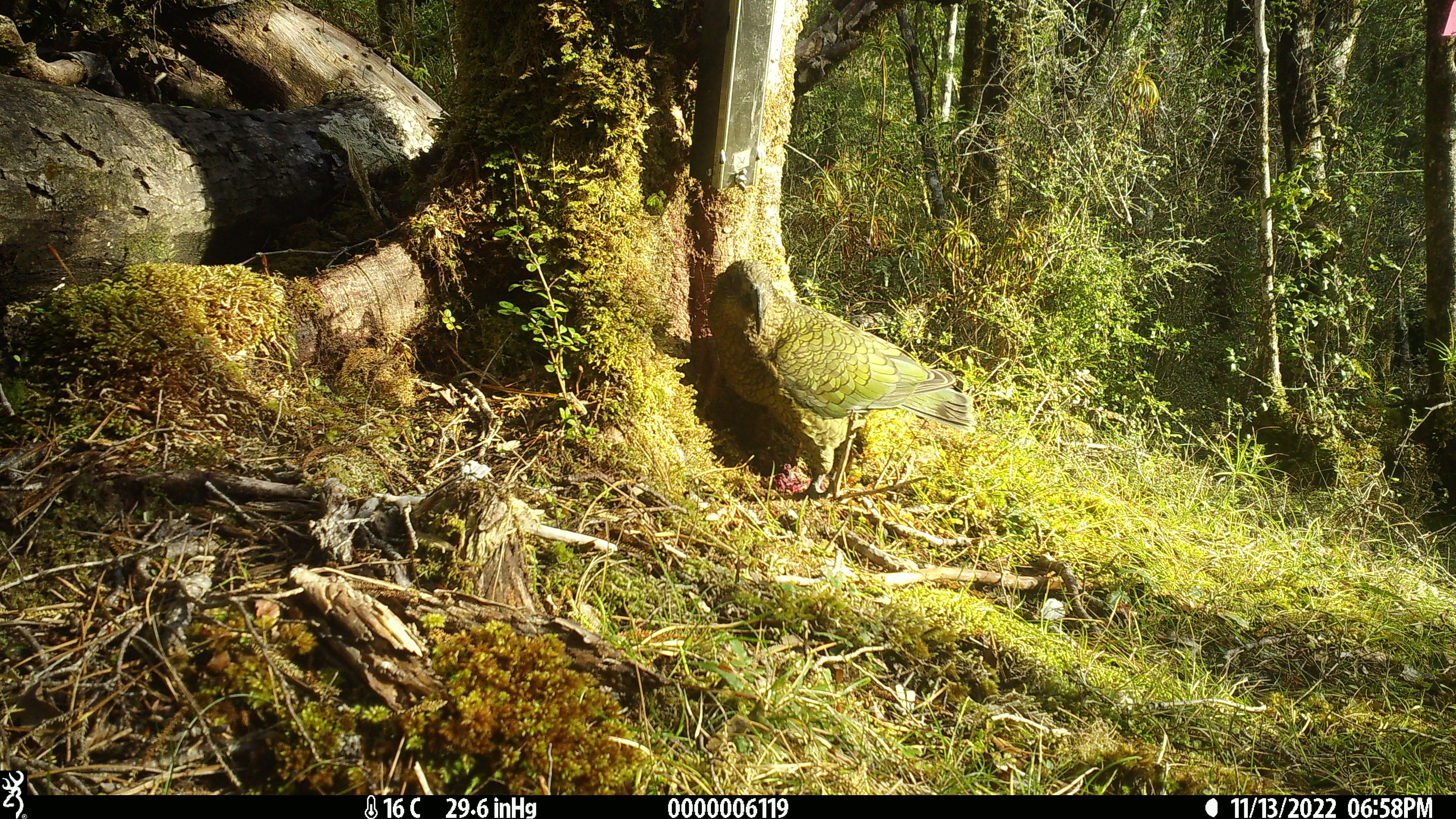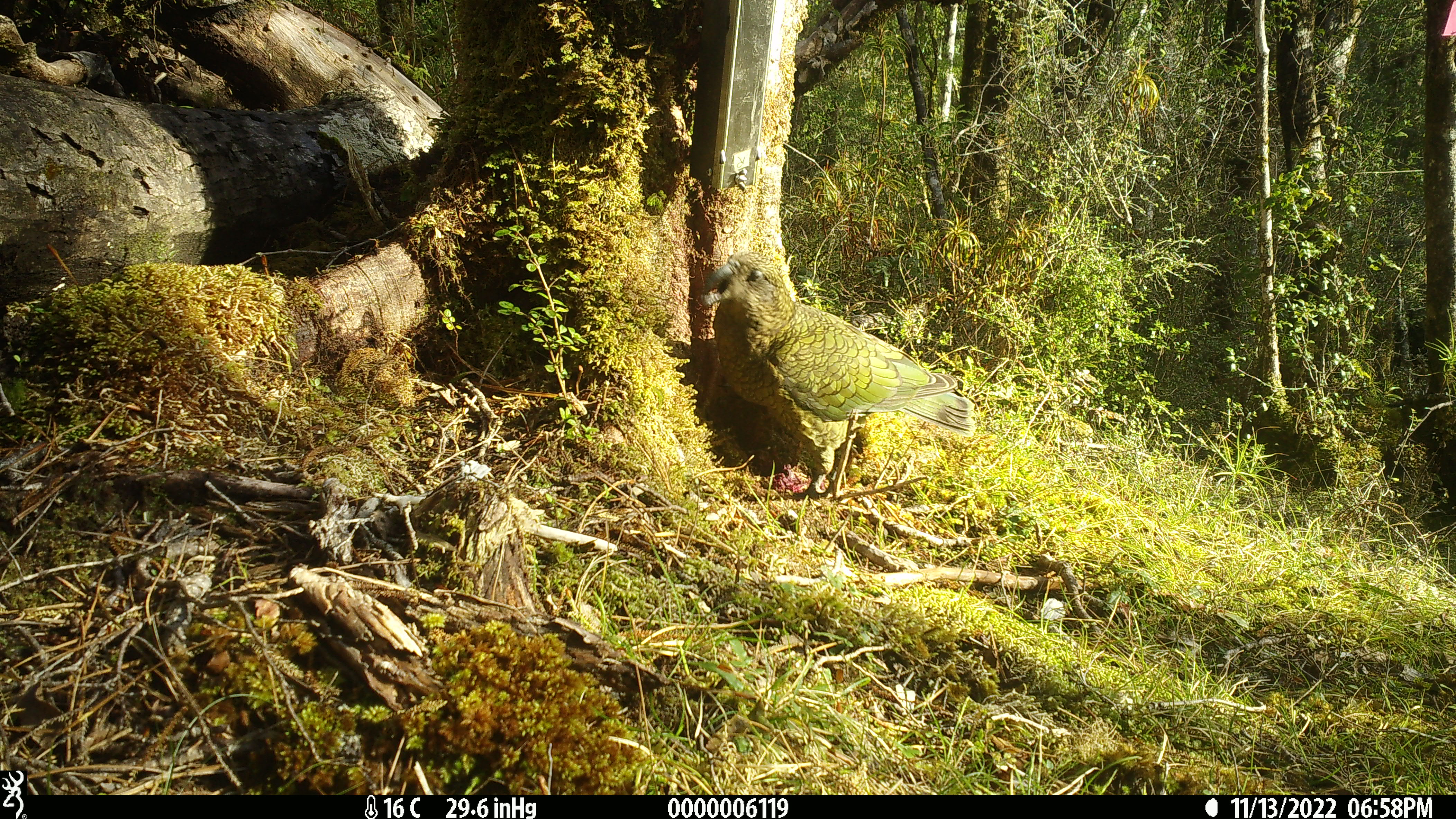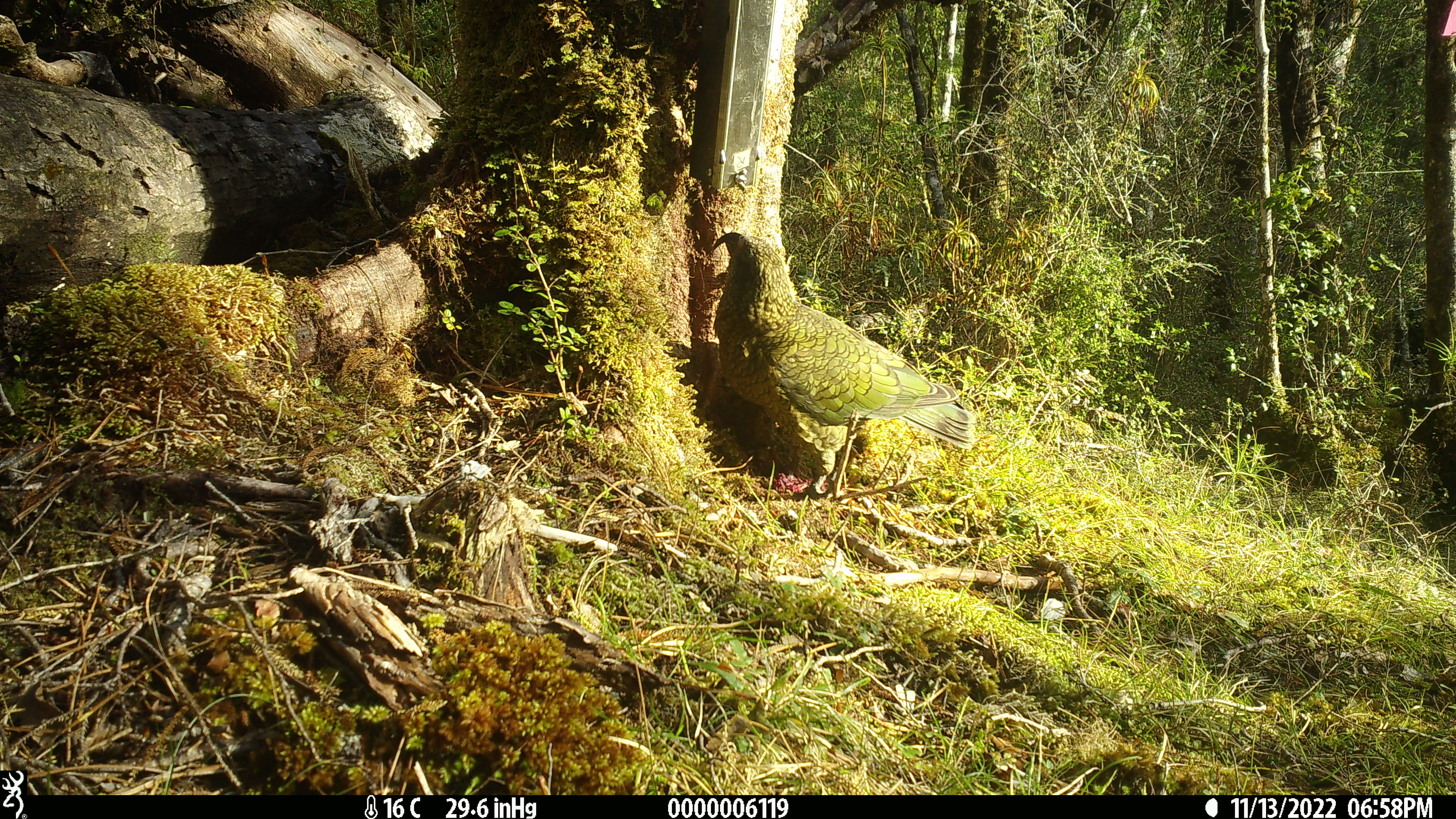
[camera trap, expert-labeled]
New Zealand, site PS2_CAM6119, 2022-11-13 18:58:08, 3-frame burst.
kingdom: Animalia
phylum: Chordata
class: Aves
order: Psittaciformes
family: Strigopidae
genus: Nestor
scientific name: Nestor notabilis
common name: kea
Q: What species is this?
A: Kea (Nestor notabilis).